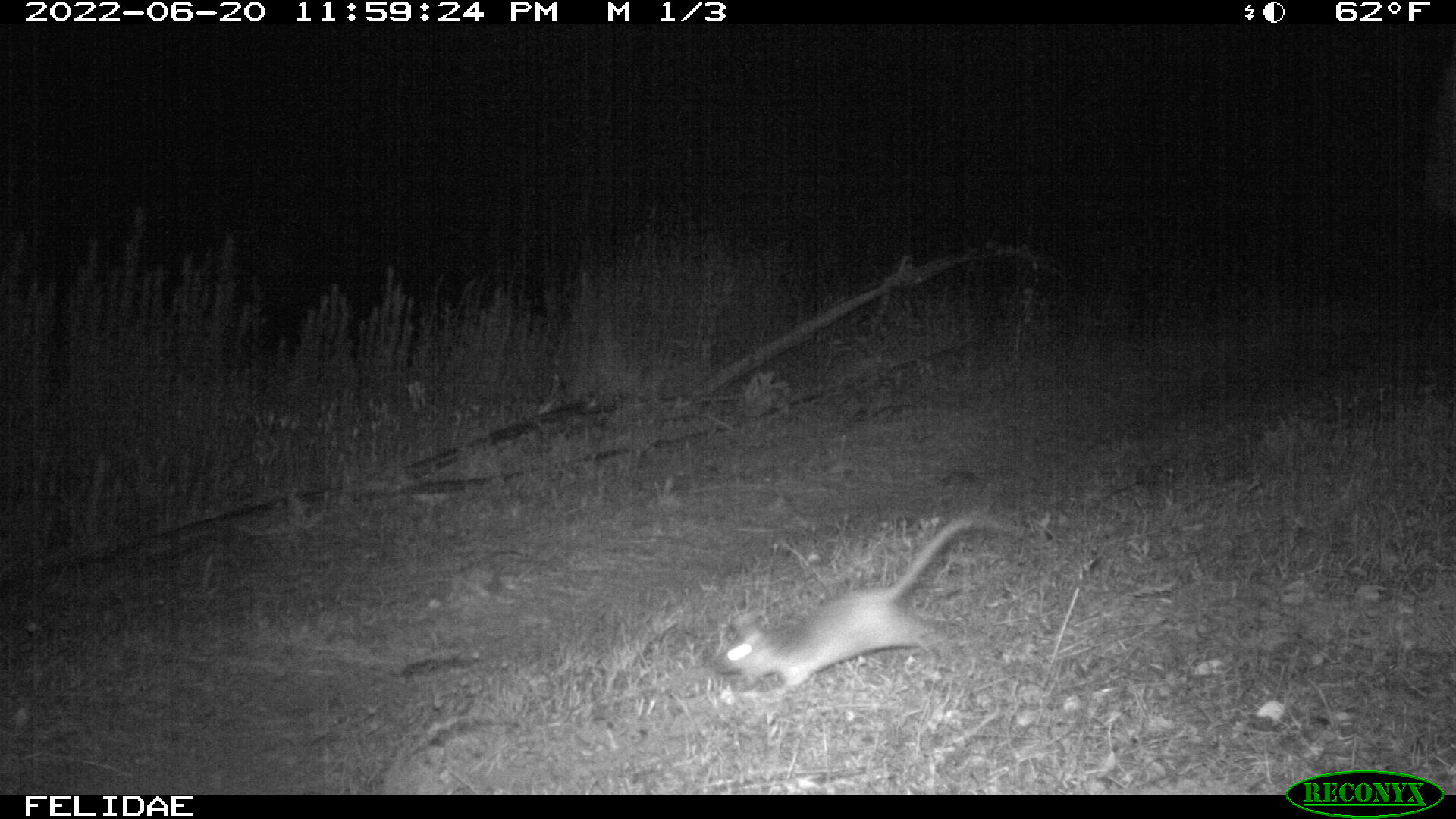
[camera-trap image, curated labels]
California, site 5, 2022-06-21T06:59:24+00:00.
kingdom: Animalia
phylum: Chordata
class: Mammalia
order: Rodentia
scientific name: Rodentia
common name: mouse or rat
Mouse or rat (Rodentia).